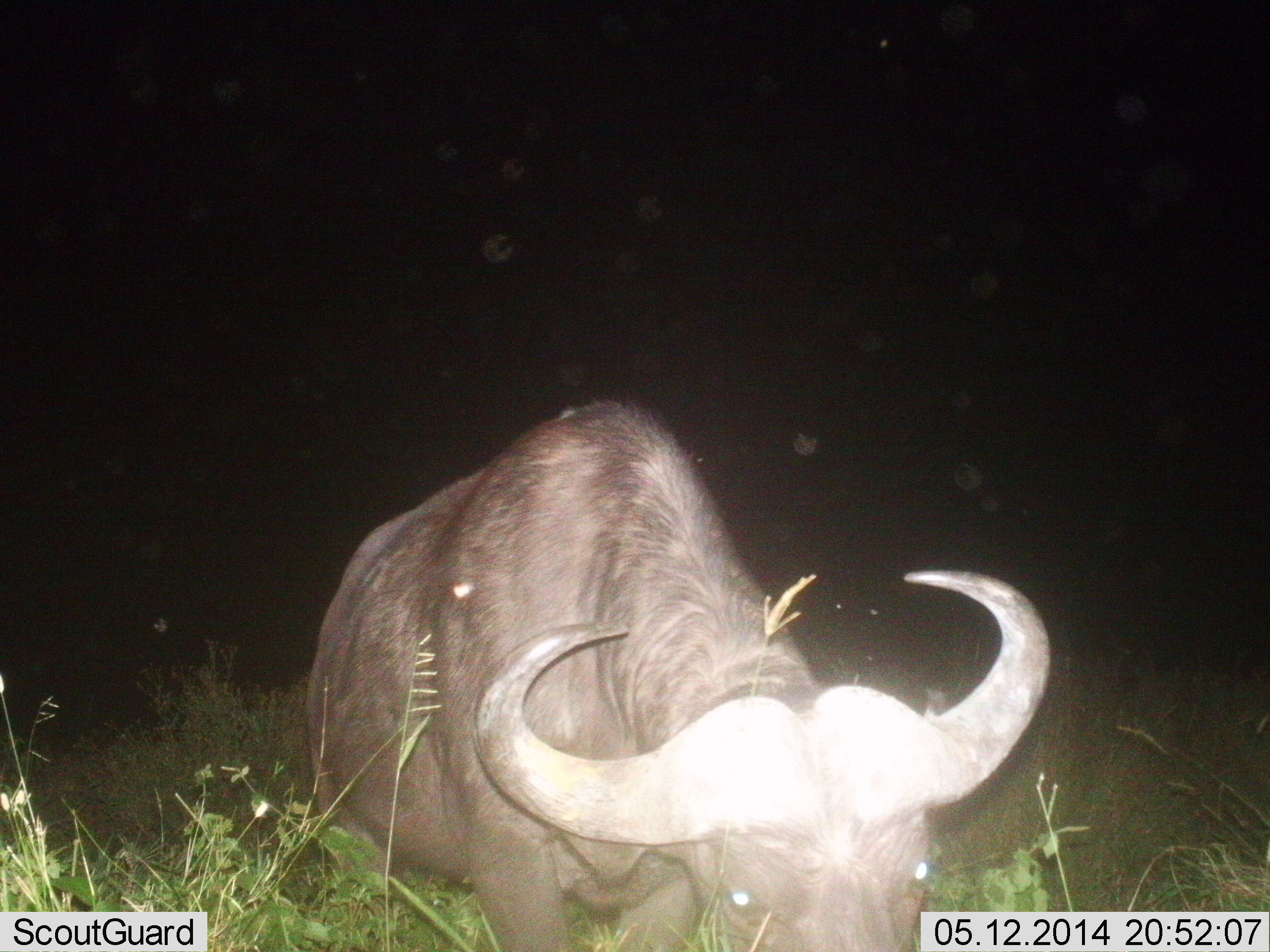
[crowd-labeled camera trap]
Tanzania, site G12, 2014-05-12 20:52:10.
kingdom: Animalia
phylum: Chordata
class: Mammalia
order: Artiodactyla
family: Bovidae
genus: Syncerus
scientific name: Syncerus caffer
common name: cape buffalo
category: buffalo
Buffalo (cape buffalo) (Syncerus caffer), count 1. Behavior (volunteer vote fractions): standing 50%, resting 10%, moving 10%, interacting 0%. Young present (vote fraction): 0%. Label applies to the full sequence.